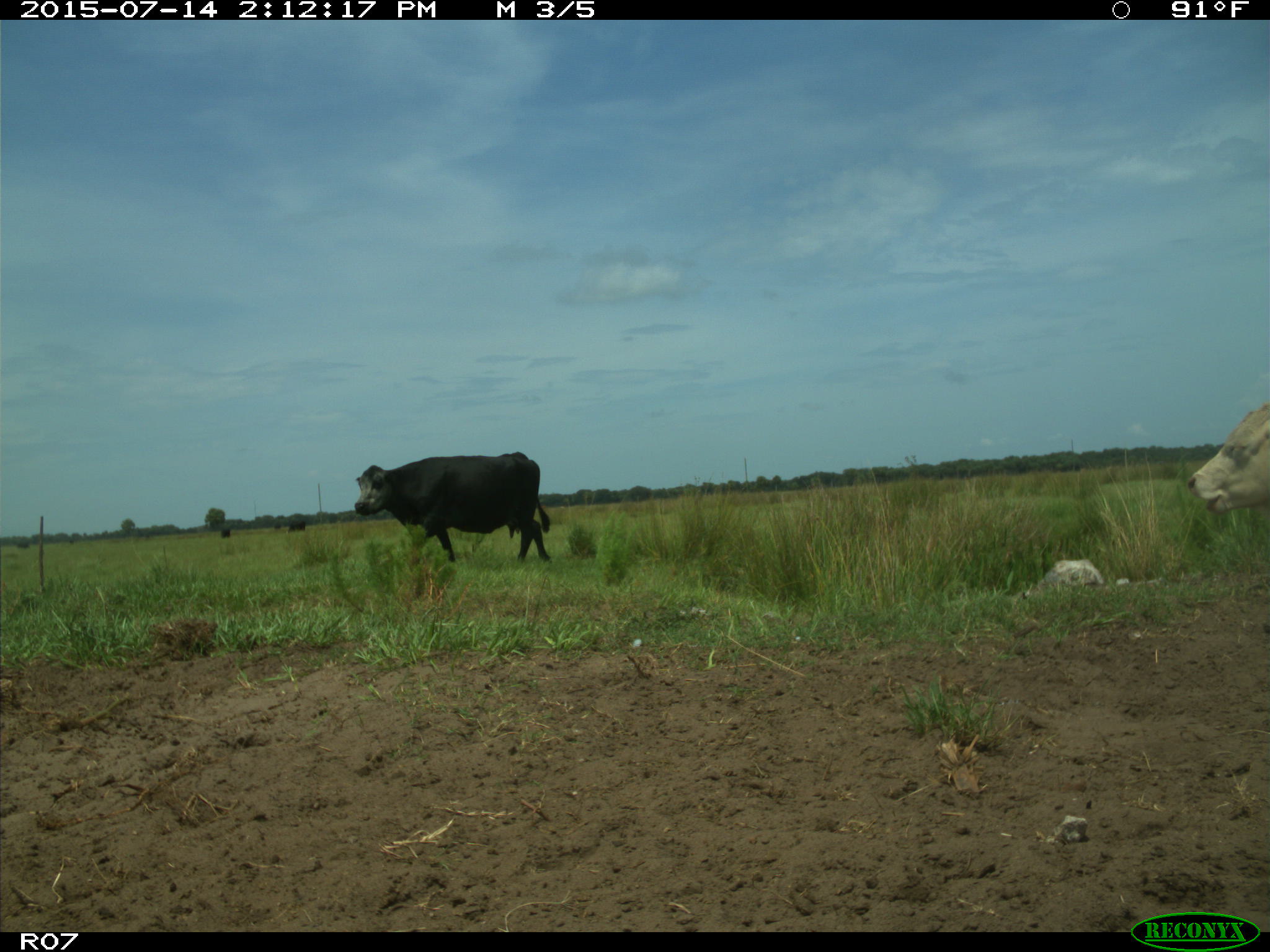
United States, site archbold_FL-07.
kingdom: Animalia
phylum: Chordata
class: Mammalia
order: Artiodactyla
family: Bovidae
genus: Bos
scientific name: Bos taurus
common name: domestic cow